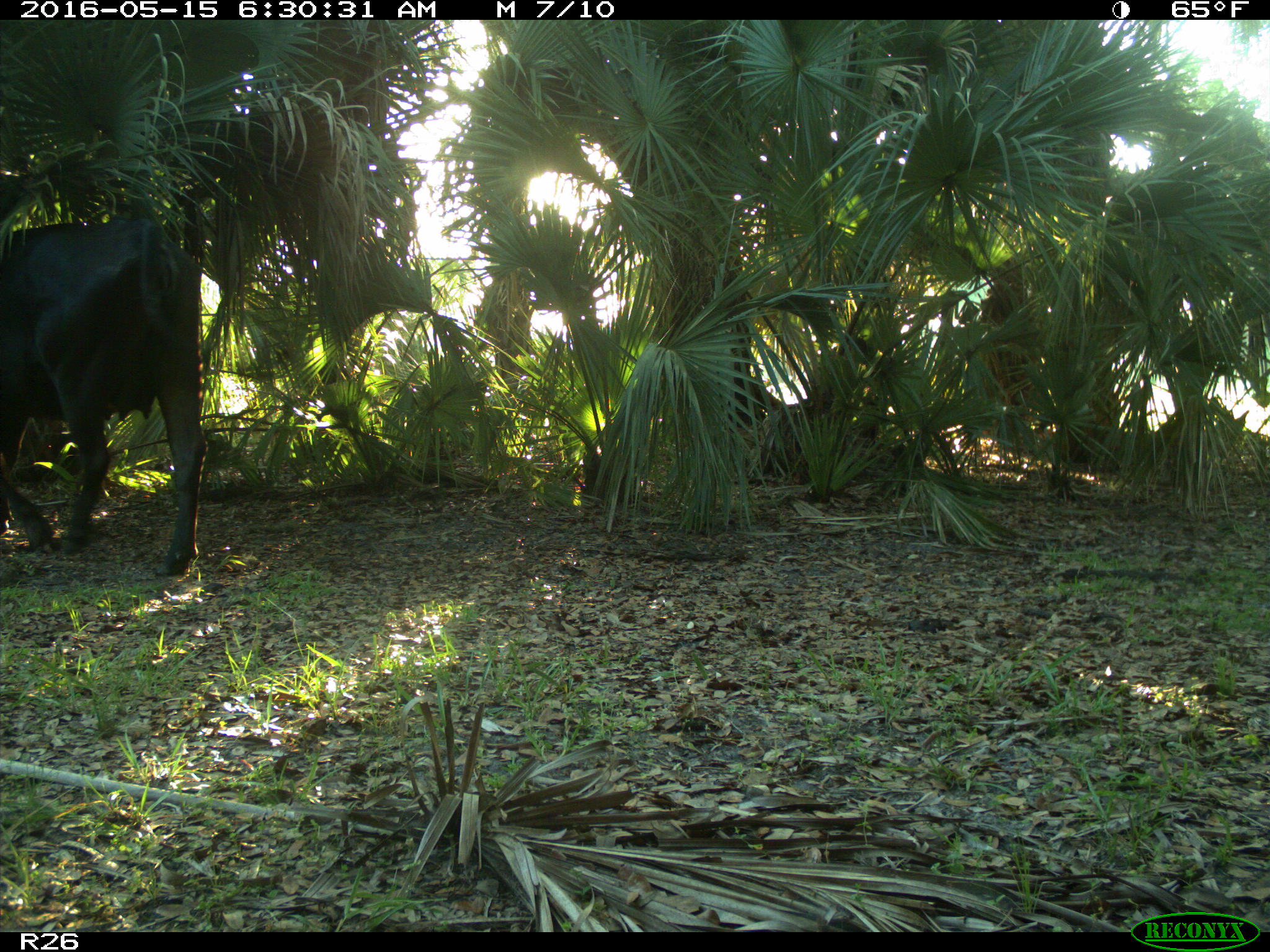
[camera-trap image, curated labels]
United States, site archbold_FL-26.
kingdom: Animalia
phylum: Chordata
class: Mammalia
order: Artiodactyla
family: Bovidae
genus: Bos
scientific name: Bos taurus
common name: domestic cow